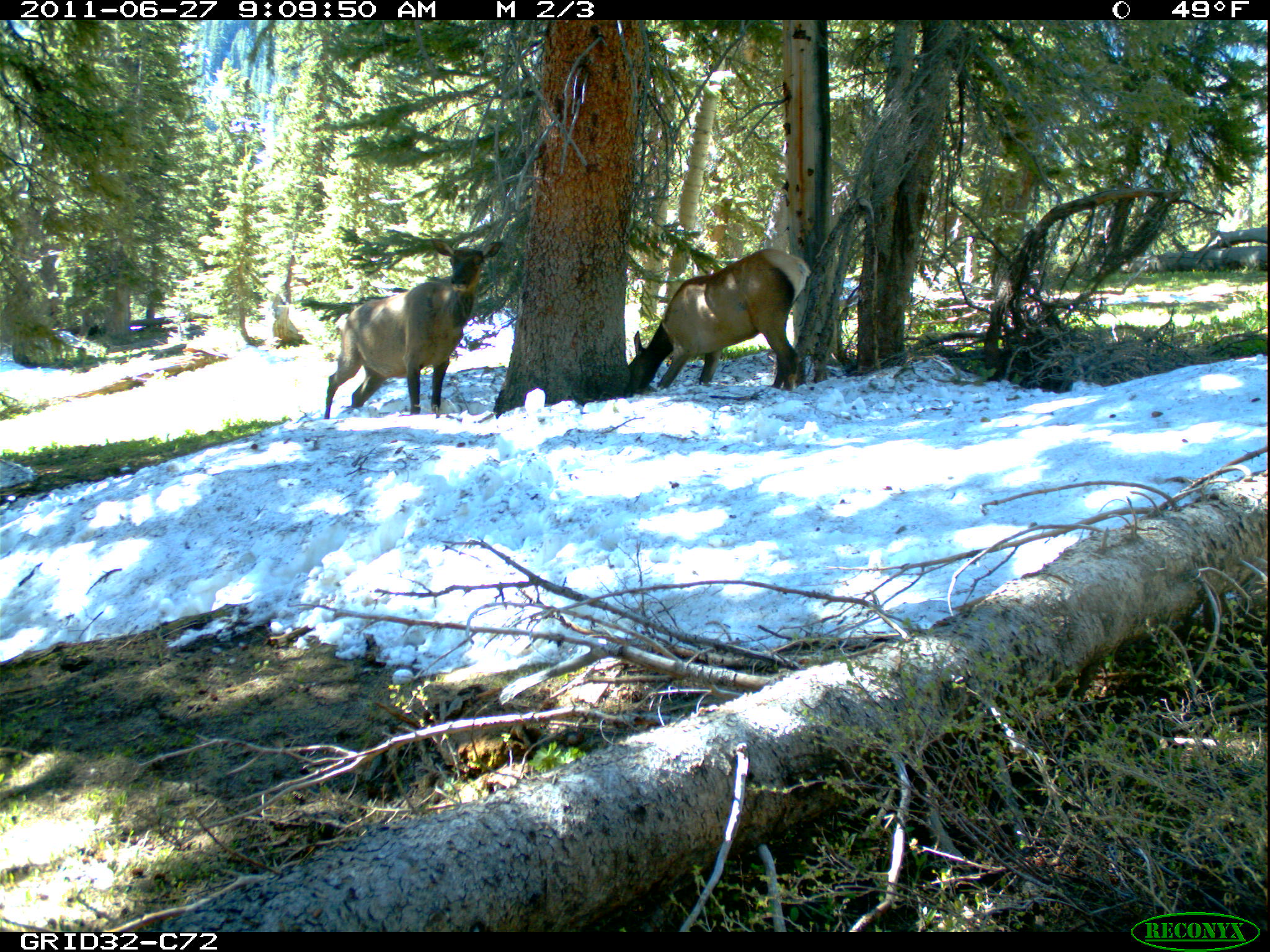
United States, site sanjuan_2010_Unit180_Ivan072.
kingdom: Animalia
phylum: Chordata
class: Mammalia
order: Artiodactyla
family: Cervidae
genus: Cervus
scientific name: Cervus elaphus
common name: red deer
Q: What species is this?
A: Cervus elaphus (red deer).